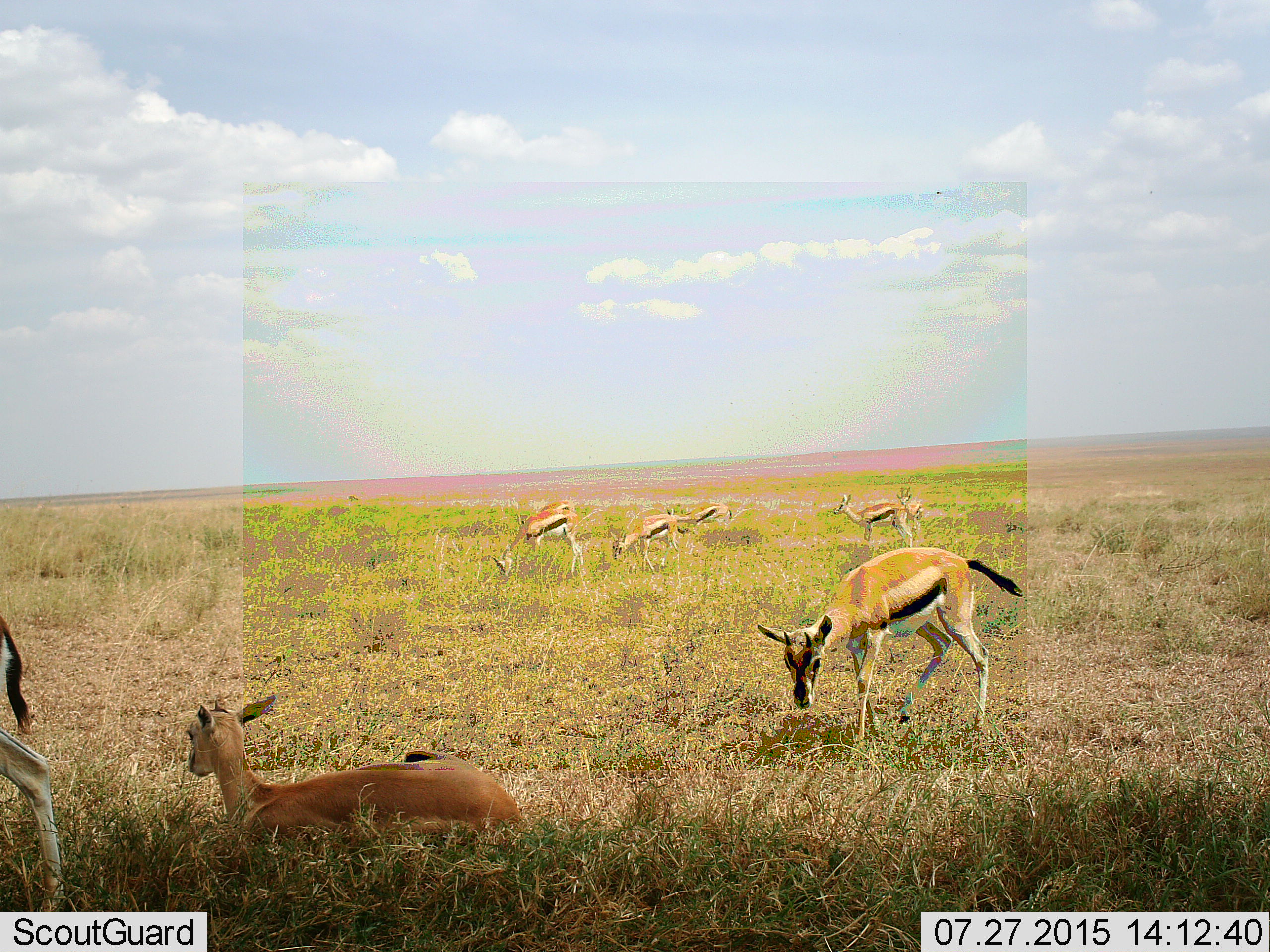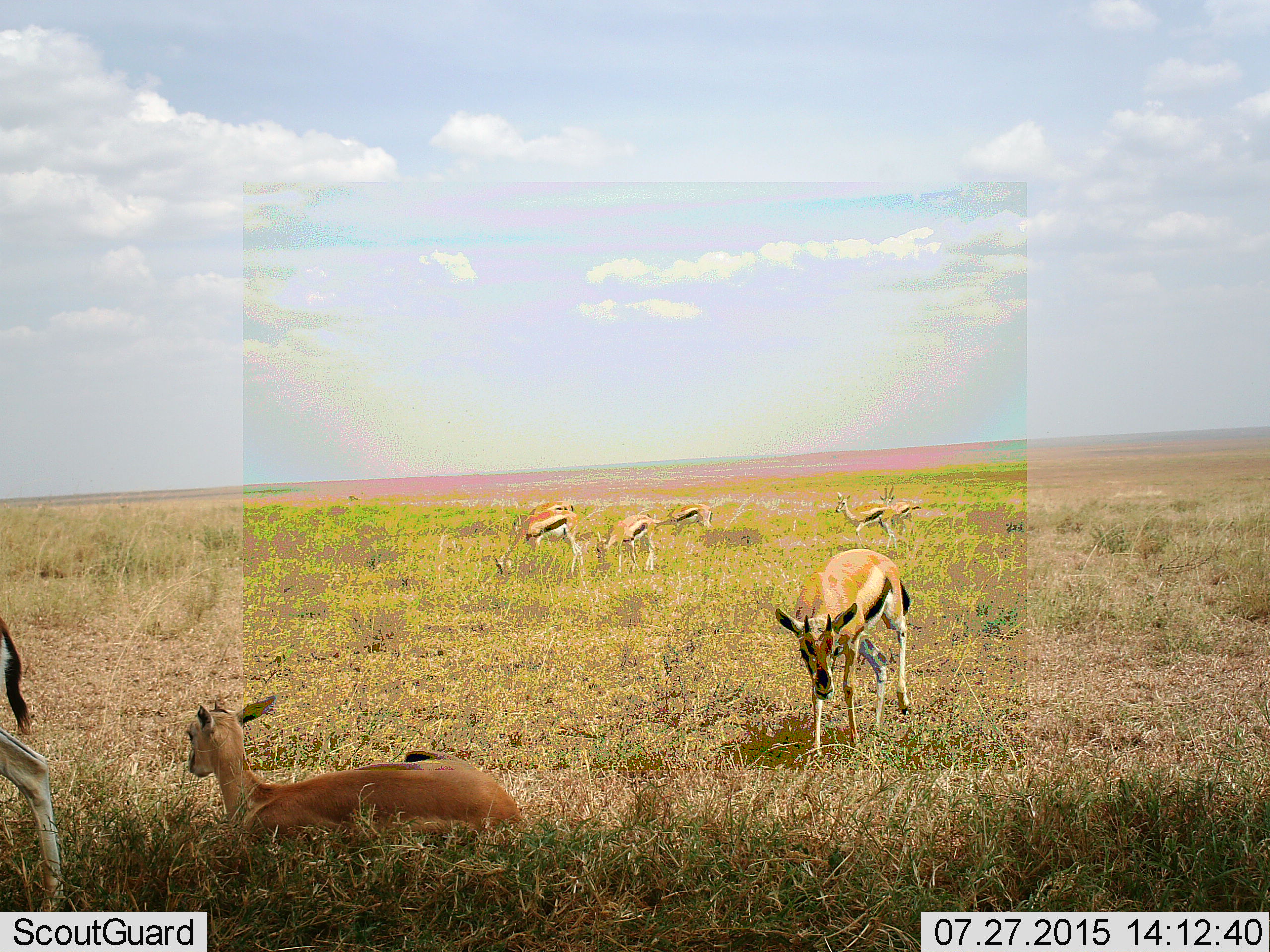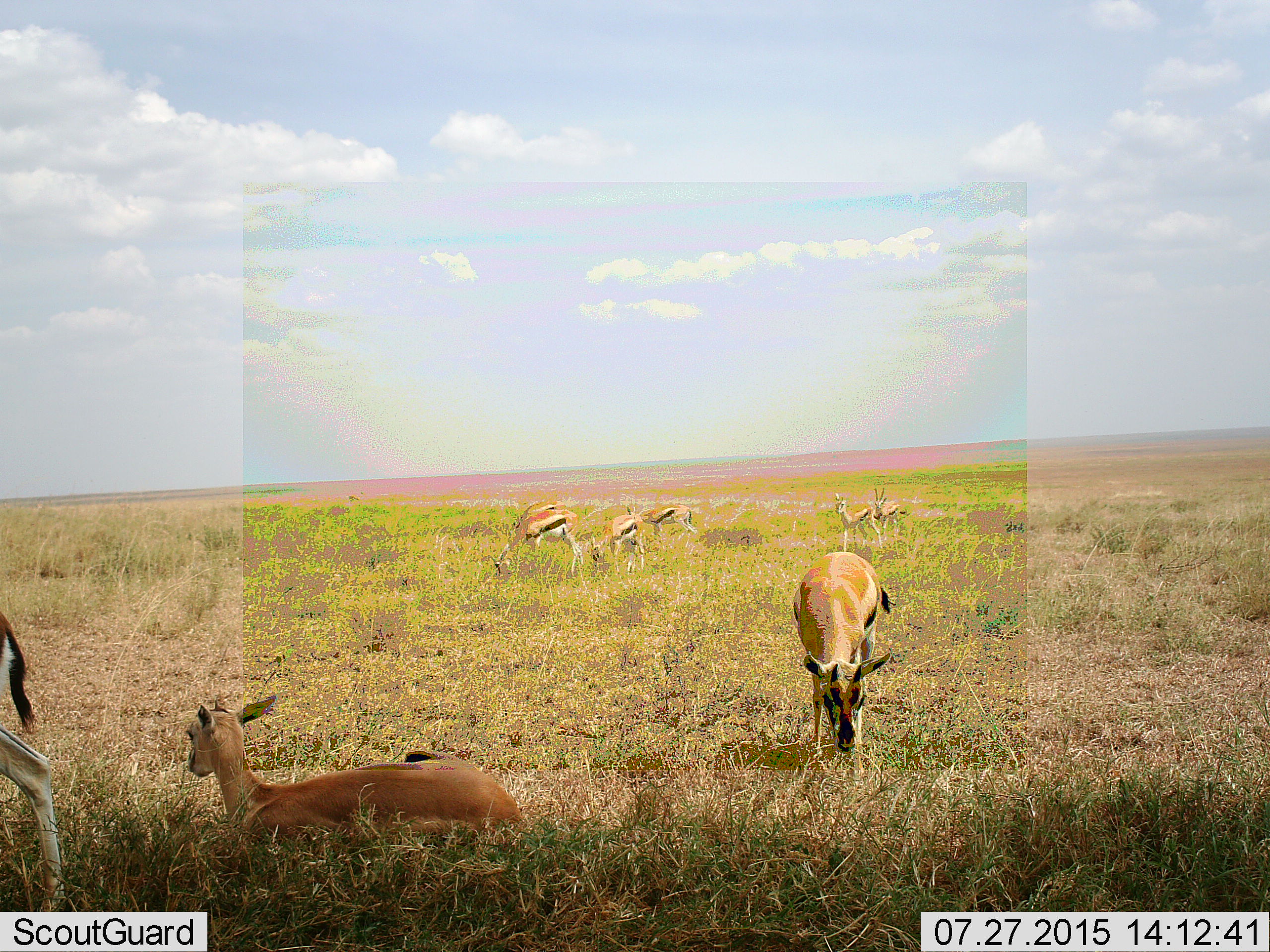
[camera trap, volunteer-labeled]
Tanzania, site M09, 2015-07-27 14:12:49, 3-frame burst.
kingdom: Animalia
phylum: Chordata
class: Mammalia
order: Artiodactyla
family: Bovidae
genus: Eudorcas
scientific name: Eudorcas thomsonii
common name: thomson's gazelle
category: gazellethomsons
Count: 9.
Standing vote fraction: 67%.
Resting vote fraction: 100%.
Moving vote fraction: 89%.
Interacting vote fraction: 11%.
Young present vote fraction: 0%.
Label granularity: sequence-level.